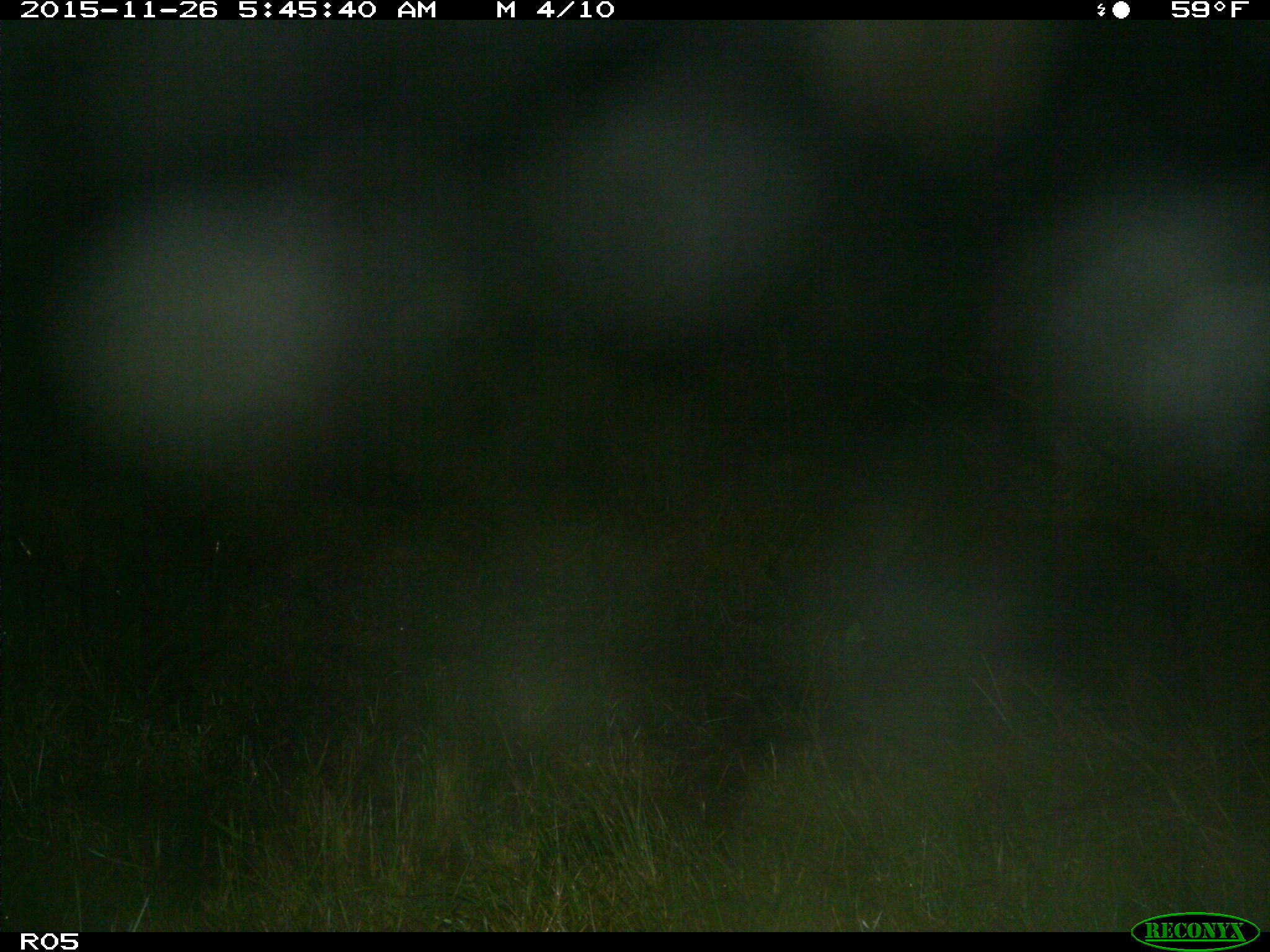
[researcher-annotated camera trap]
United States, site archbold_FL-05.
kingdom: Animalia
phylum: Chordata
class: Mammalia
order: Artiodactyla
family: Suidae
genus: Sus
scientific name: Sus scrofa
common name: wild boar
Sus scrofa (wild boar).